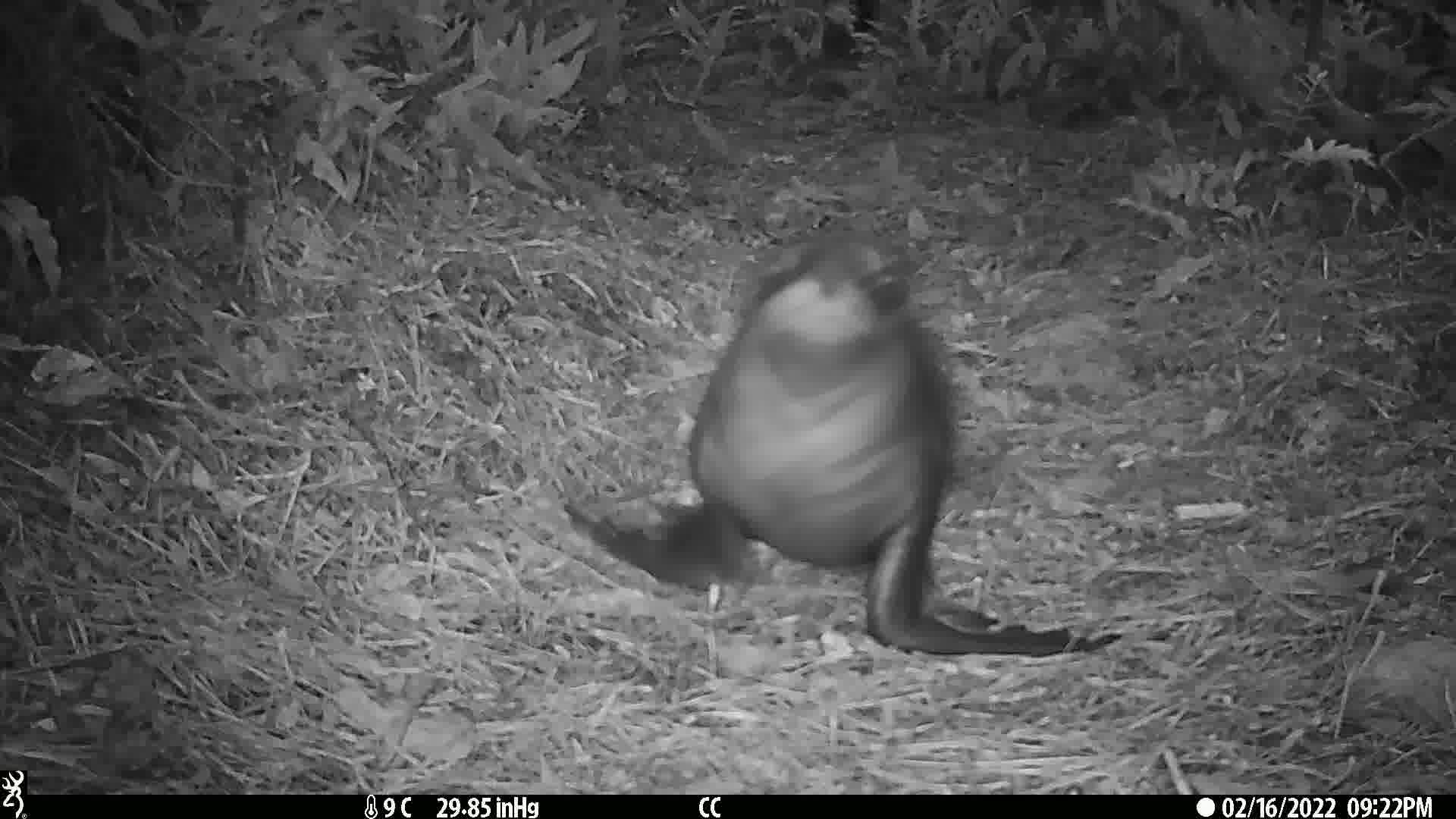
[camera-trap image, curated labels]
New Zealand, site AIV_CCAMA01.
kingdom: Animalia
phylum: Chordata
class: Mammalia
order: Carnivora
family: Otariidae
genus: Phocarctos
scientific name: Phocarctos hookeri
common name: new zealand sea lion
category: sealion